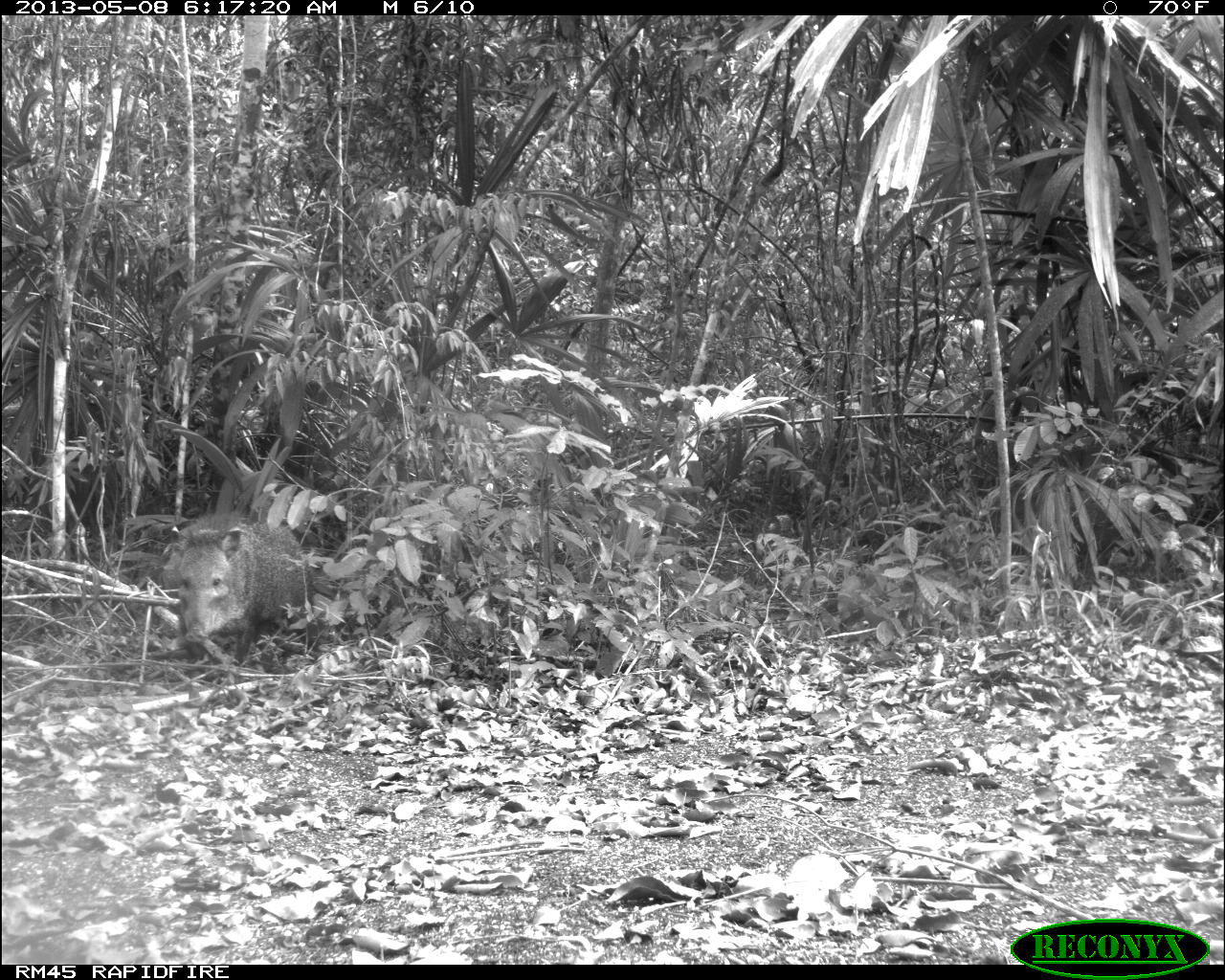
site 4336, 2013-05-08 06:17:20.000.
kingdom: Animalia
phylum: Chordata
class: Mammalia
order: Artiodactyla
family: Tayassuidae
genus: Pecari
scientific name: Pecari tajacu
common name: collared peccary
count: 1